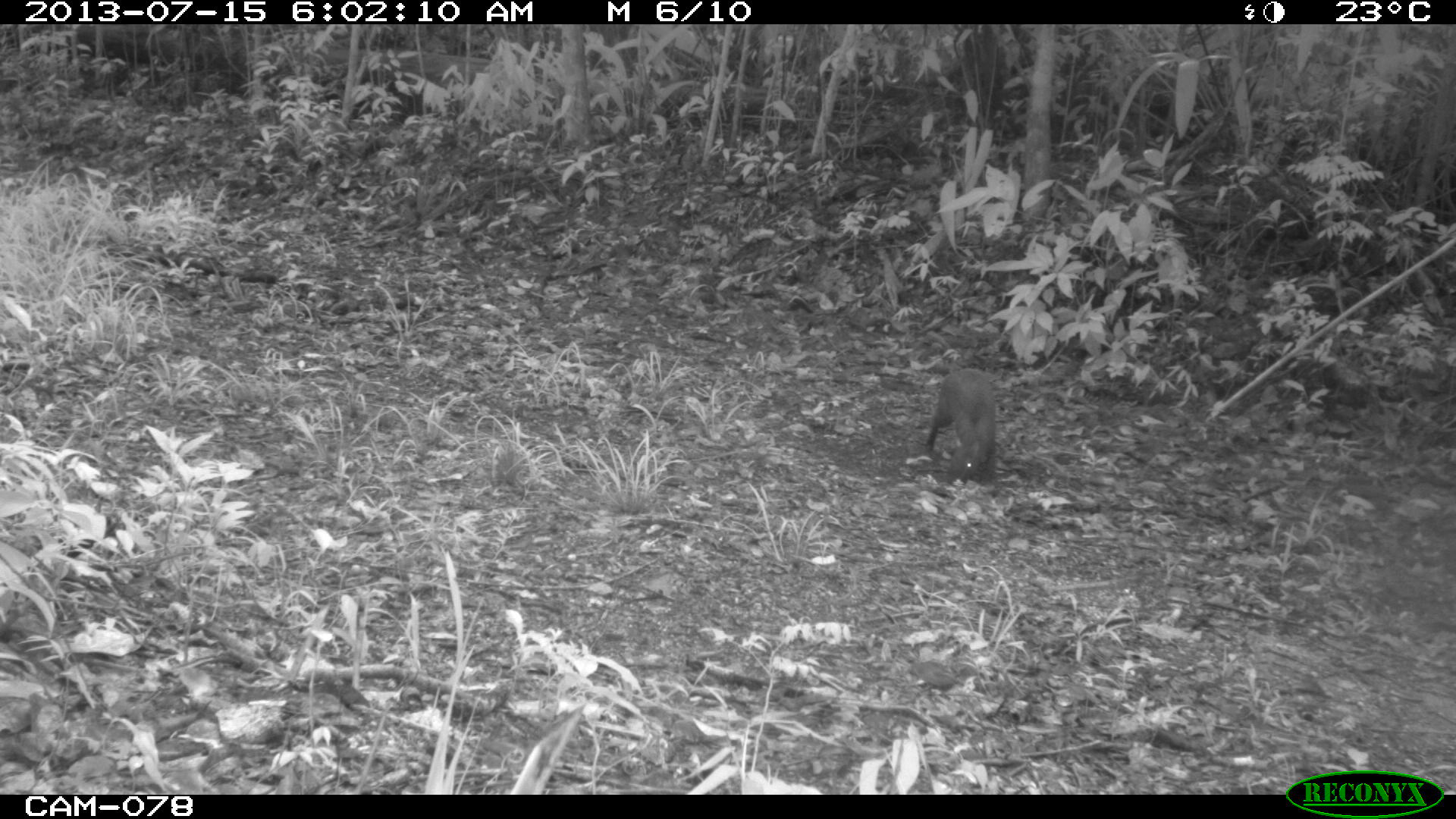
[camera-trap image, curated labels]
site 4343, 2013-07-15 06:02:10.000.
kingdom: Animalia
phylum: Chordata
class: Mammalia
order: Rodentia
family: Dasyproctidae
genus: Dasyprocta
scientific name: Dasyprocta punctata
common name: central american agouti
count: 1